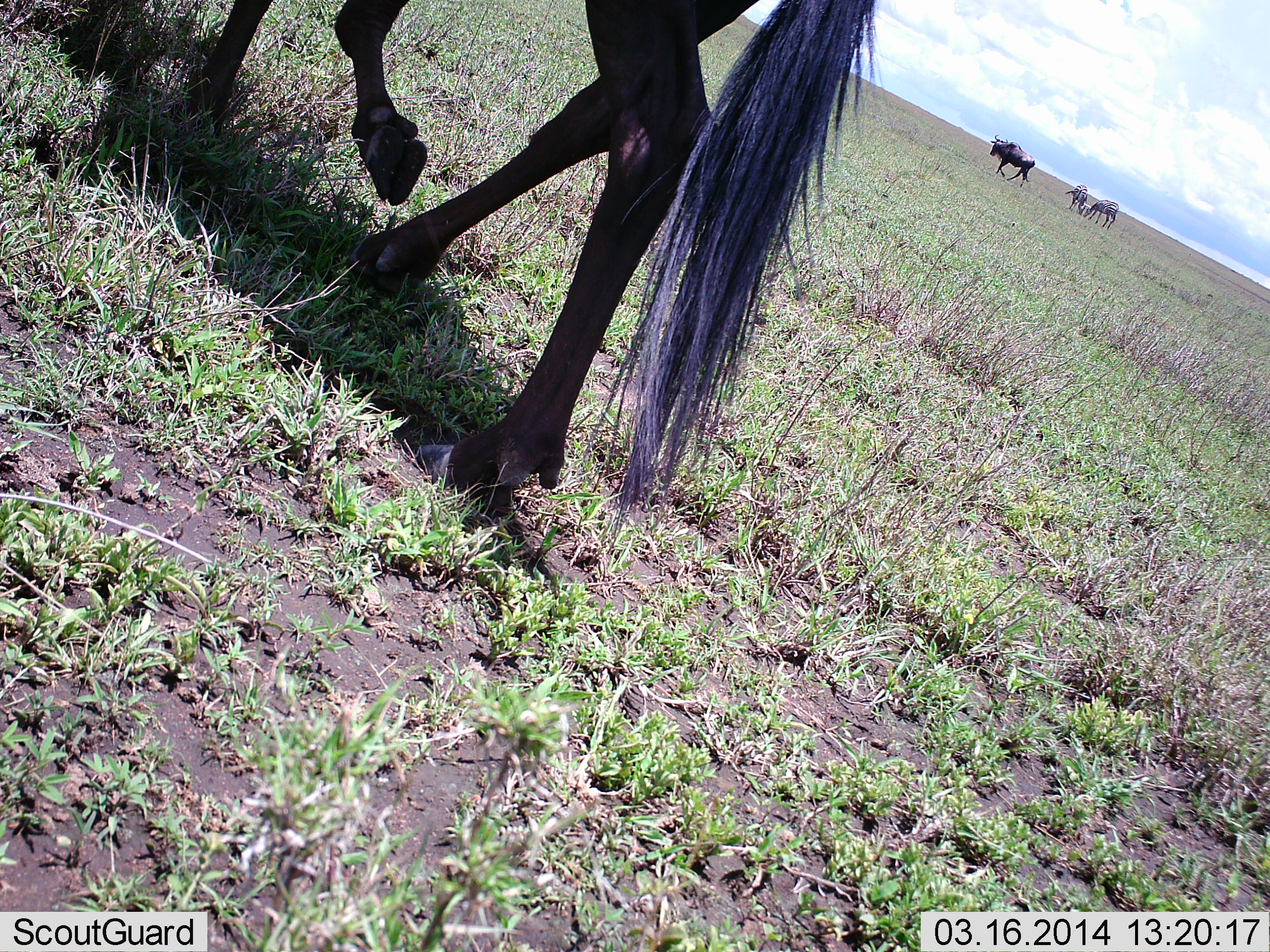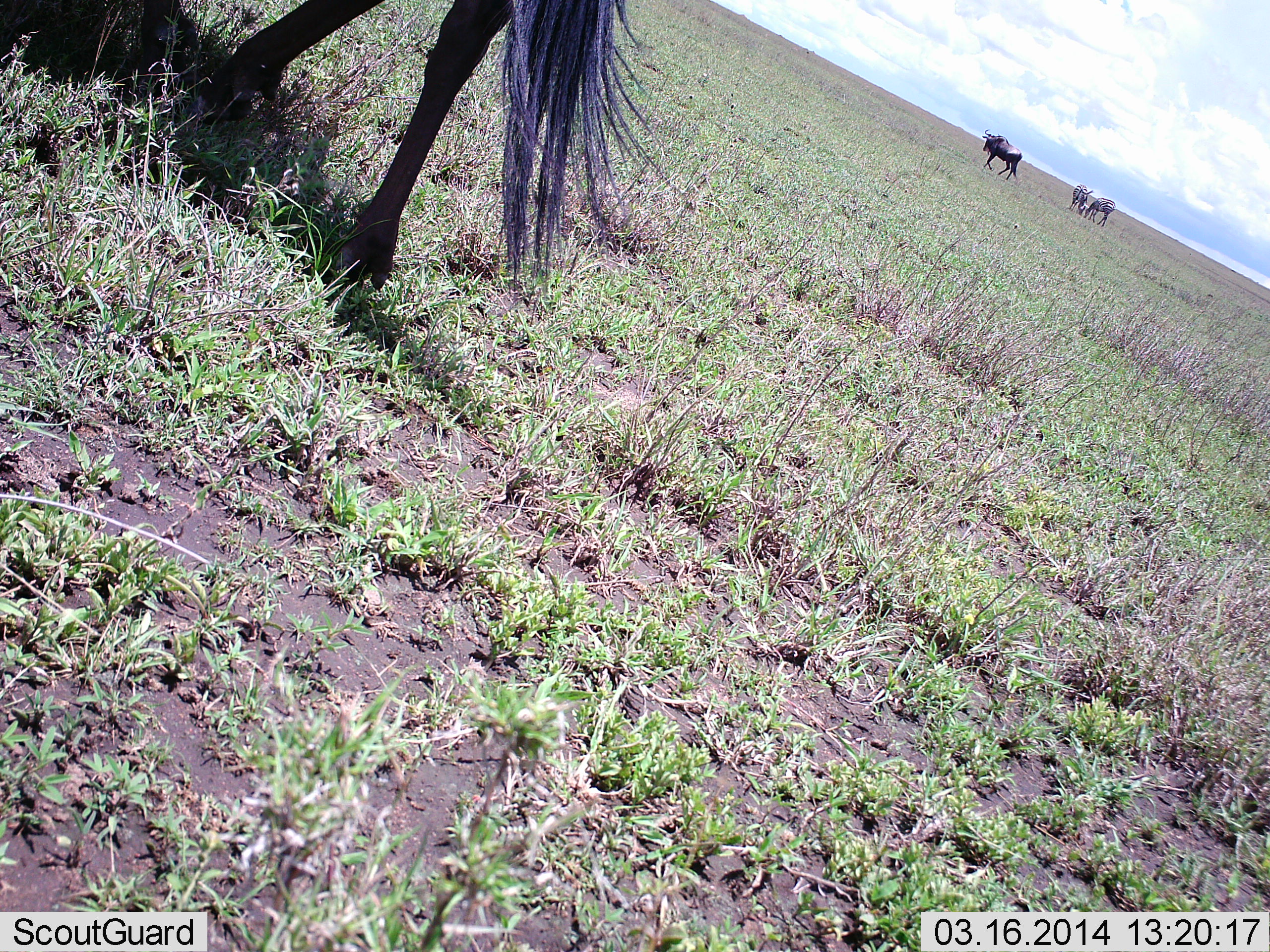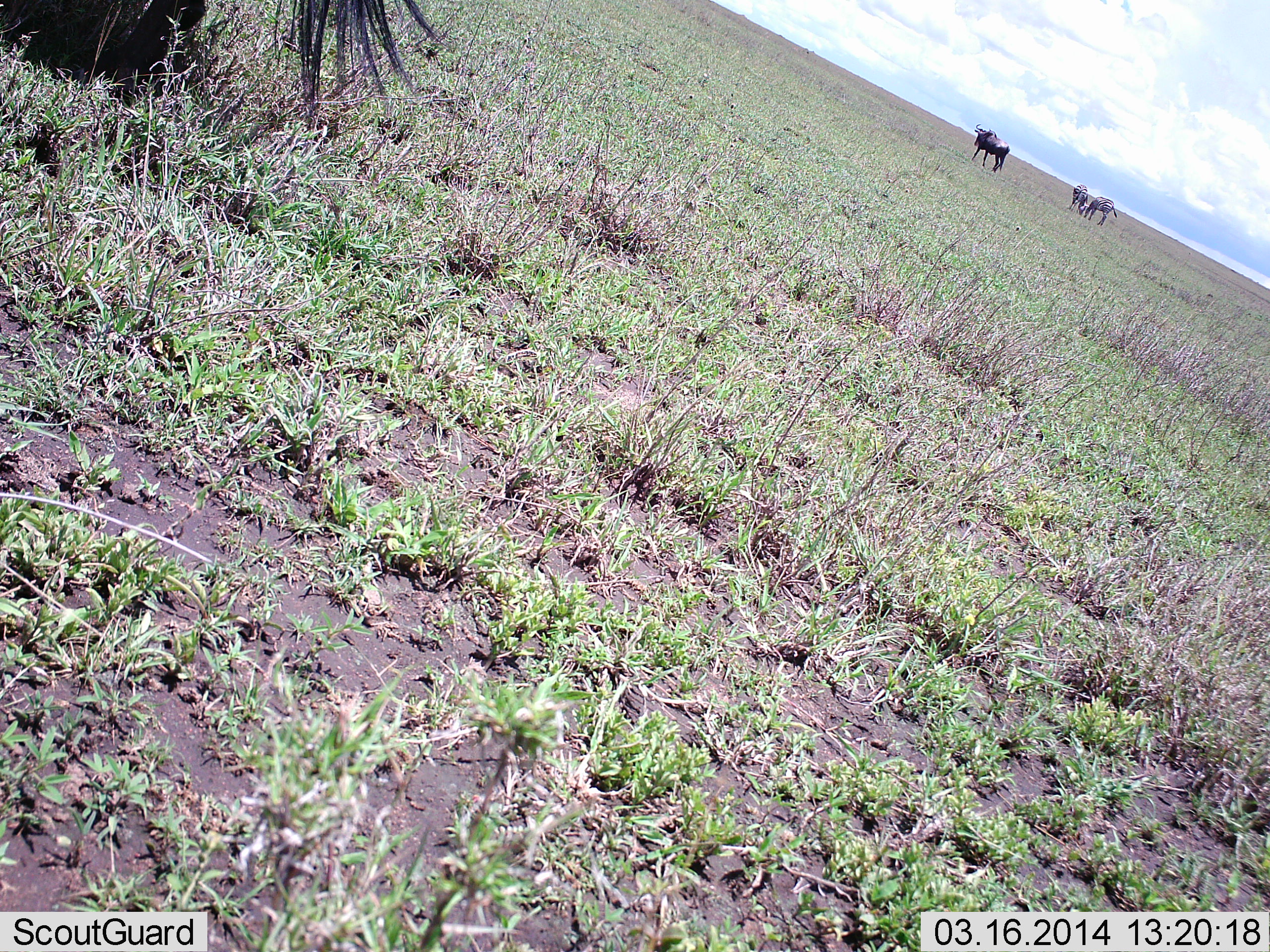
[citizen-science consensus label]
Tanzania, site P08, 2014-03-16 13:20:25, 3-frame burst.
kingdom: Animalia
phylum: Chordata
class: Mammalia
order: Artiodactyla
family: Bovidae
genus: Connochaetes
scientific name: Connochaetes taurinus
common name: blue wildebeest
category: wildebeest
Wildebeest (blue wildebeest) (Connochaetes taurinus), count 4. Behavior (volunteer vote fractions): standing 57%, resting 0%, moving 71%, interacting 0%. Young present (vote fraction): 0%. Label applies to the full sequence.